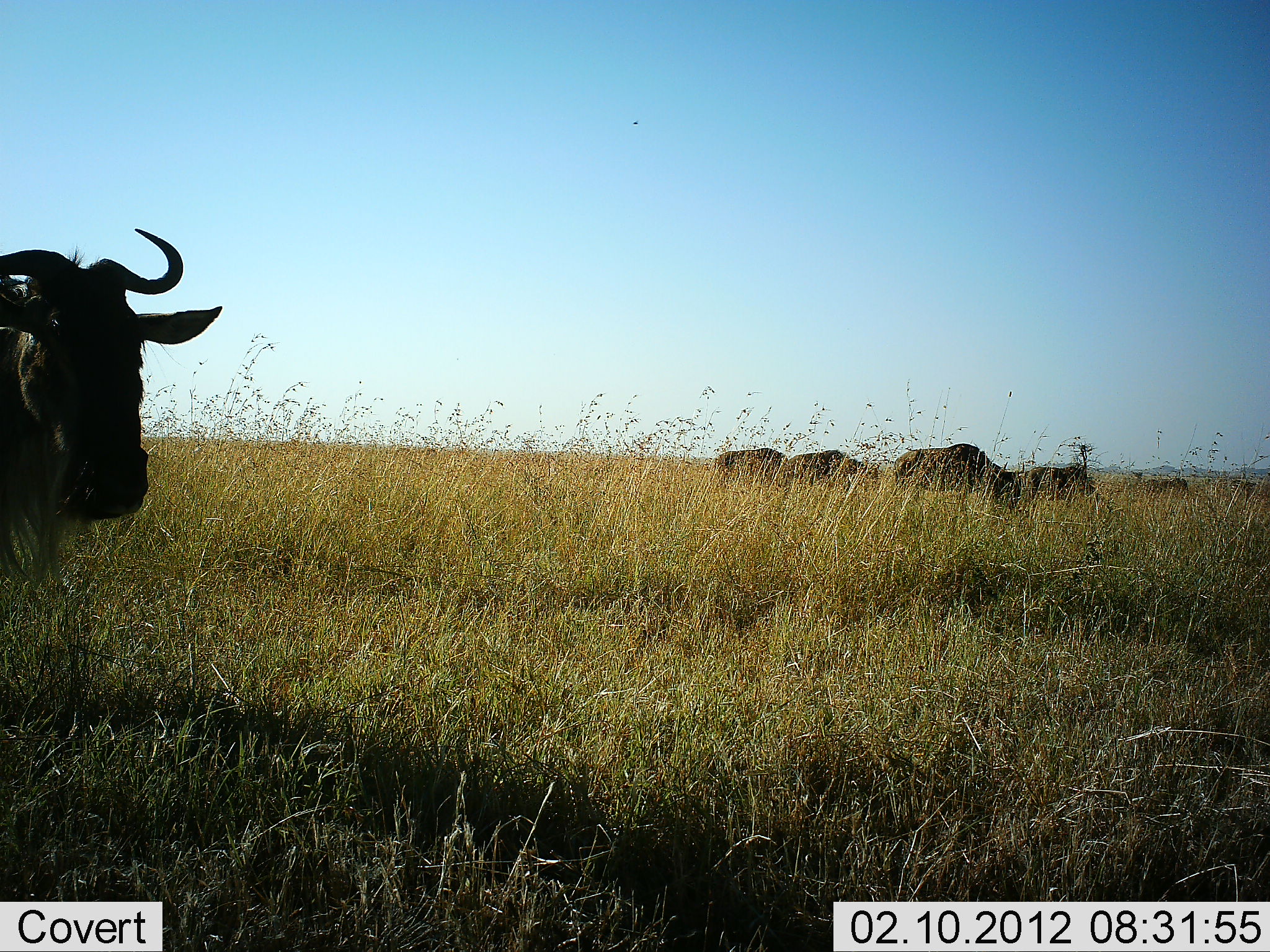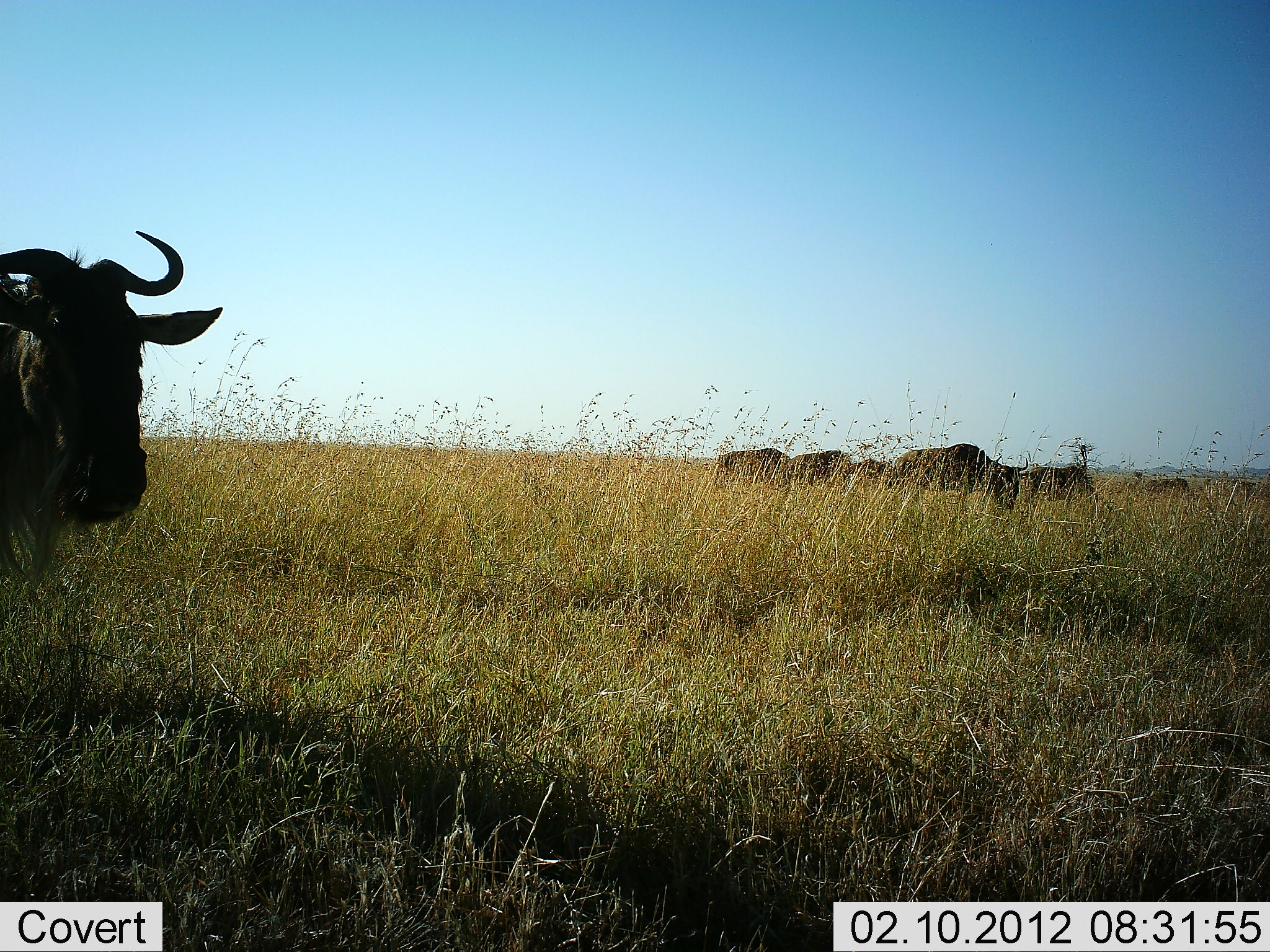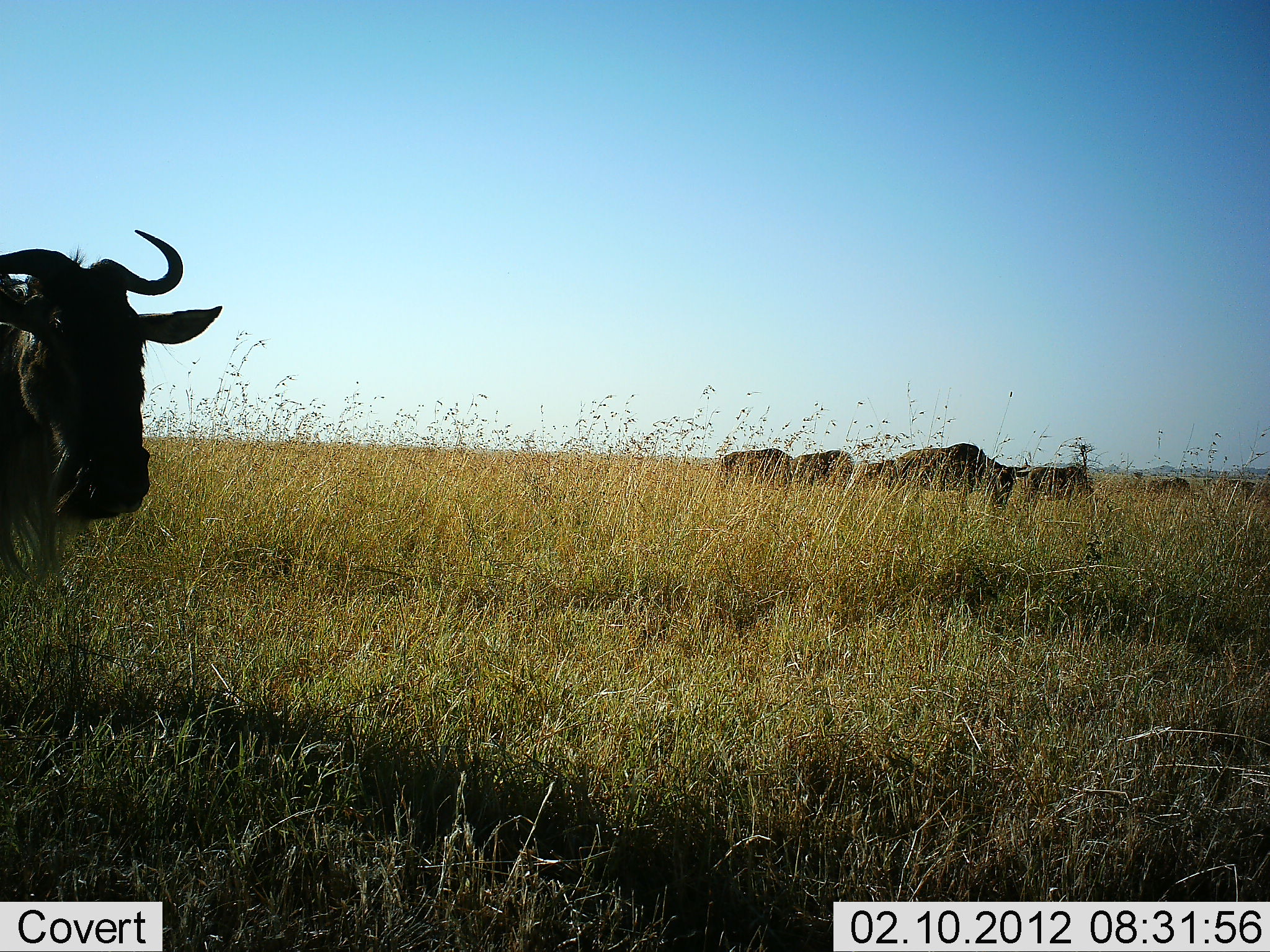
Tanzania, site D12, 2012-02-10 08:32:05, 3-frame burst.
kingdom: Animalia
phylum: Chordata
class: Mammalia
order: Artiodactyla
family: Bovidae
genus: Connochaetes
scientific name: Connochaetes taurinus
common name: blue wildebeest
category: wildebeest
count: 8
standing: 78%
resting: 6%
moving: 17%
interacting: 0%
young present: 0%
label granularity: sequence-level